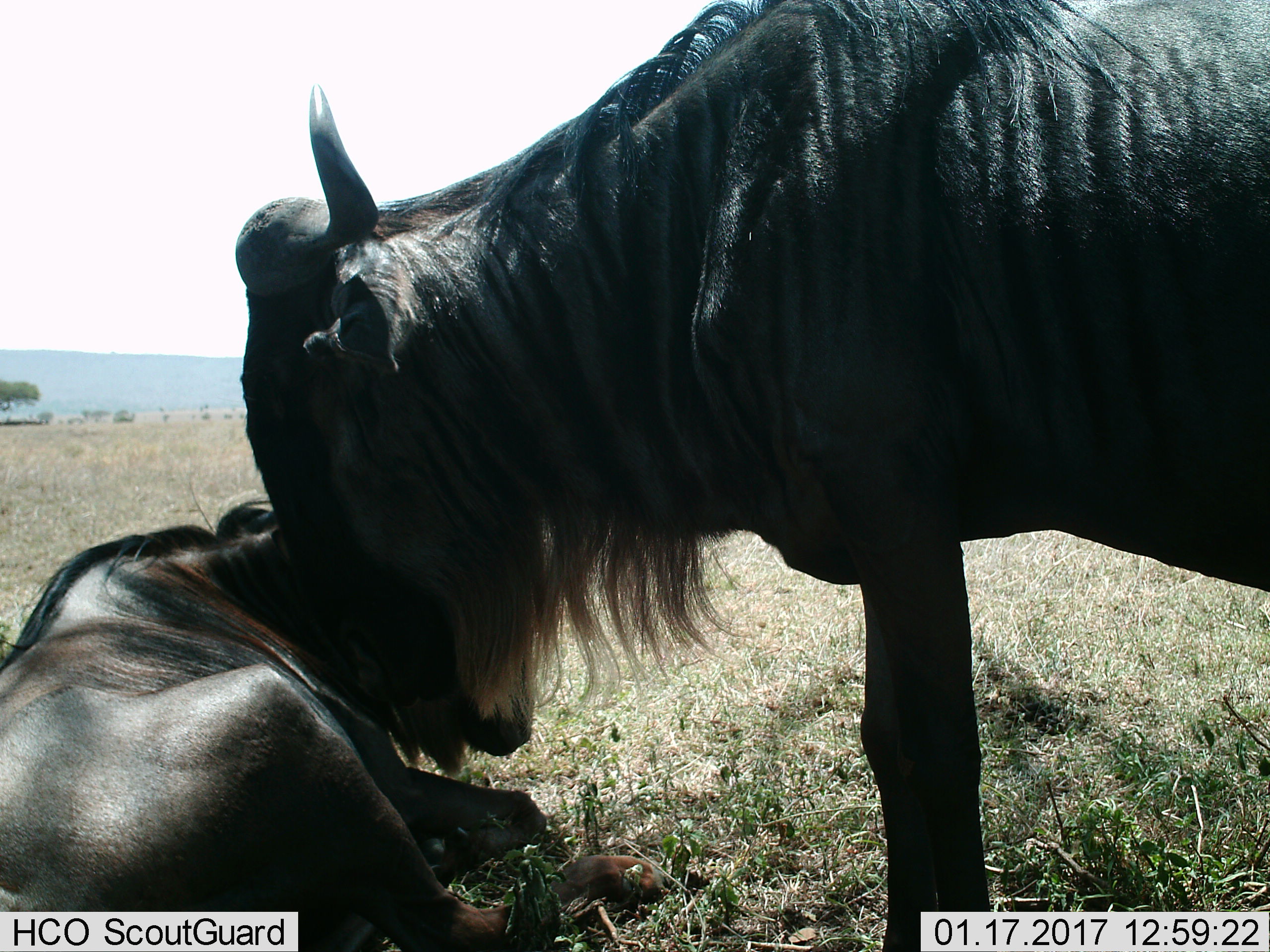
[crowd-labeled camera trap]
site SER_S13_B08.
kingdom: Animalia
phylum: Chordata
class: Mammalia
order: Artiodactyla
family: Bovidae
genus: Connochaetes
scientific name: Connochaetes taurinus taurinus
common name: blue wildebeest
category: wildebeestblue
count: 2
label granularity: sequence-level